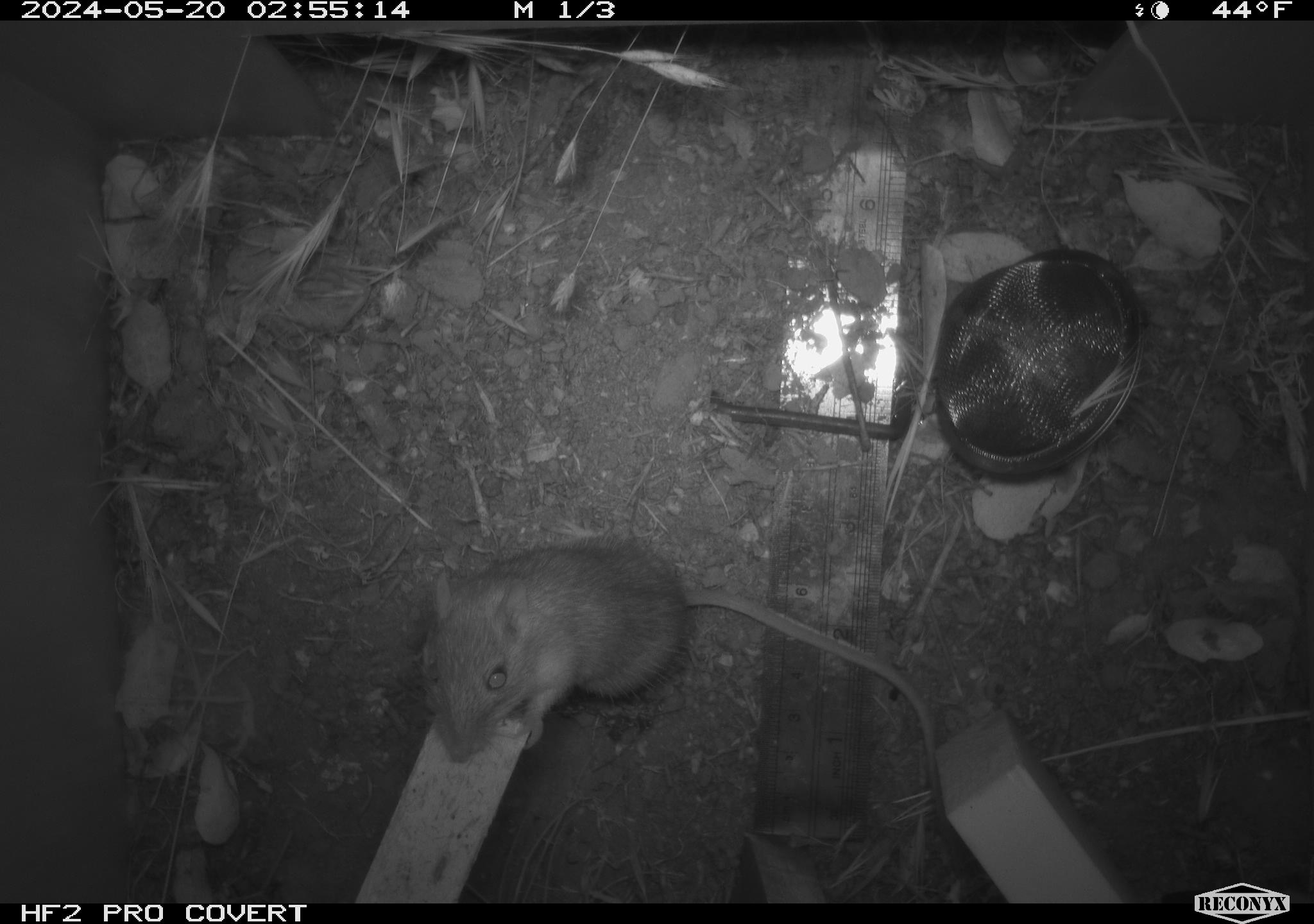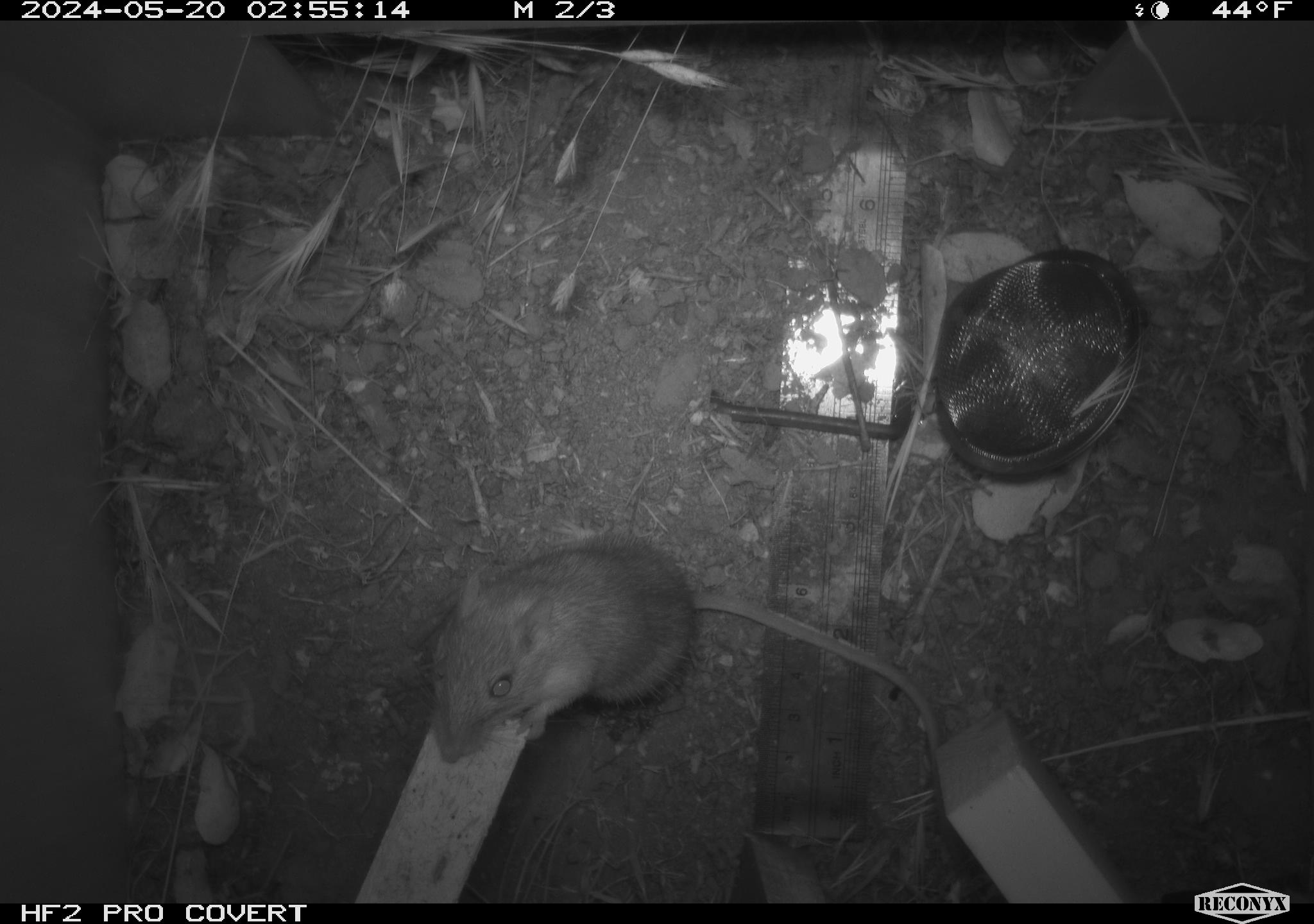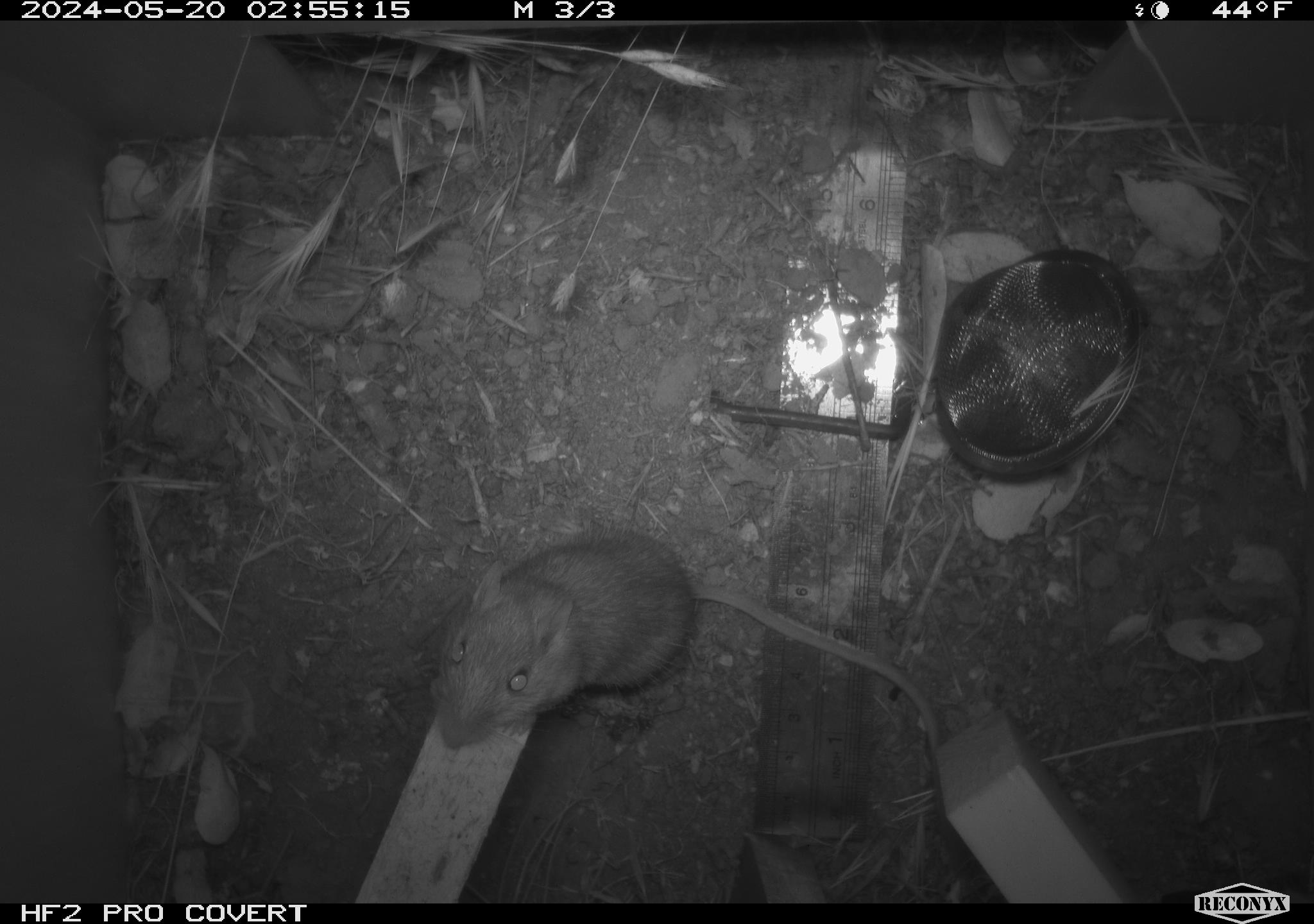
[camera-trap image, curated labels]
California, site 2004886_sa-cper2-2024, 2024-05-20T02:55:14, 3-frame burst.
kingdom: Animalia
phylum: Chordata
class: Mammalia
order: Rodentia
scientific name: Rodentia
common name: rodent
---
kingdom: Animalia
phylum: Chordata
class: Mammalia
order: Rodentia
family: Heteromyidae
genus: Dipodomys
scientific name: Dipodomys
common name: kangaroo rats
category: dipodomys species